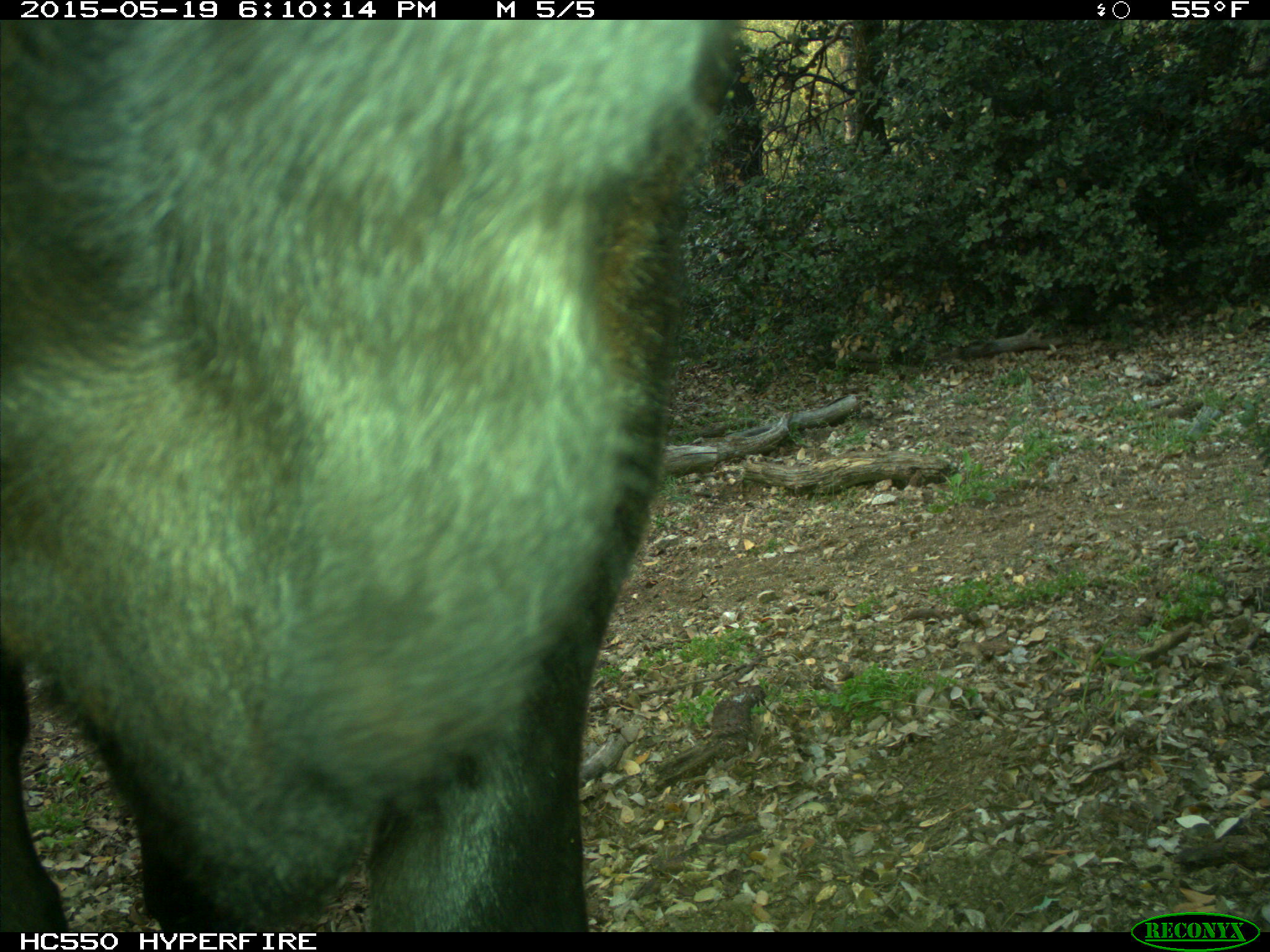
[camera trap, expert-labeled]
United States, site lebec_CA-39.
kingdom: Animalia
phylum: Chordata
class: Mammalia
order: Artiodactyla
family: Bovidae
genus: Bos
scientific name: Bos taurus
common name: domestic cow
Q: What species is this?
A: Bos taurus (domestic cow).